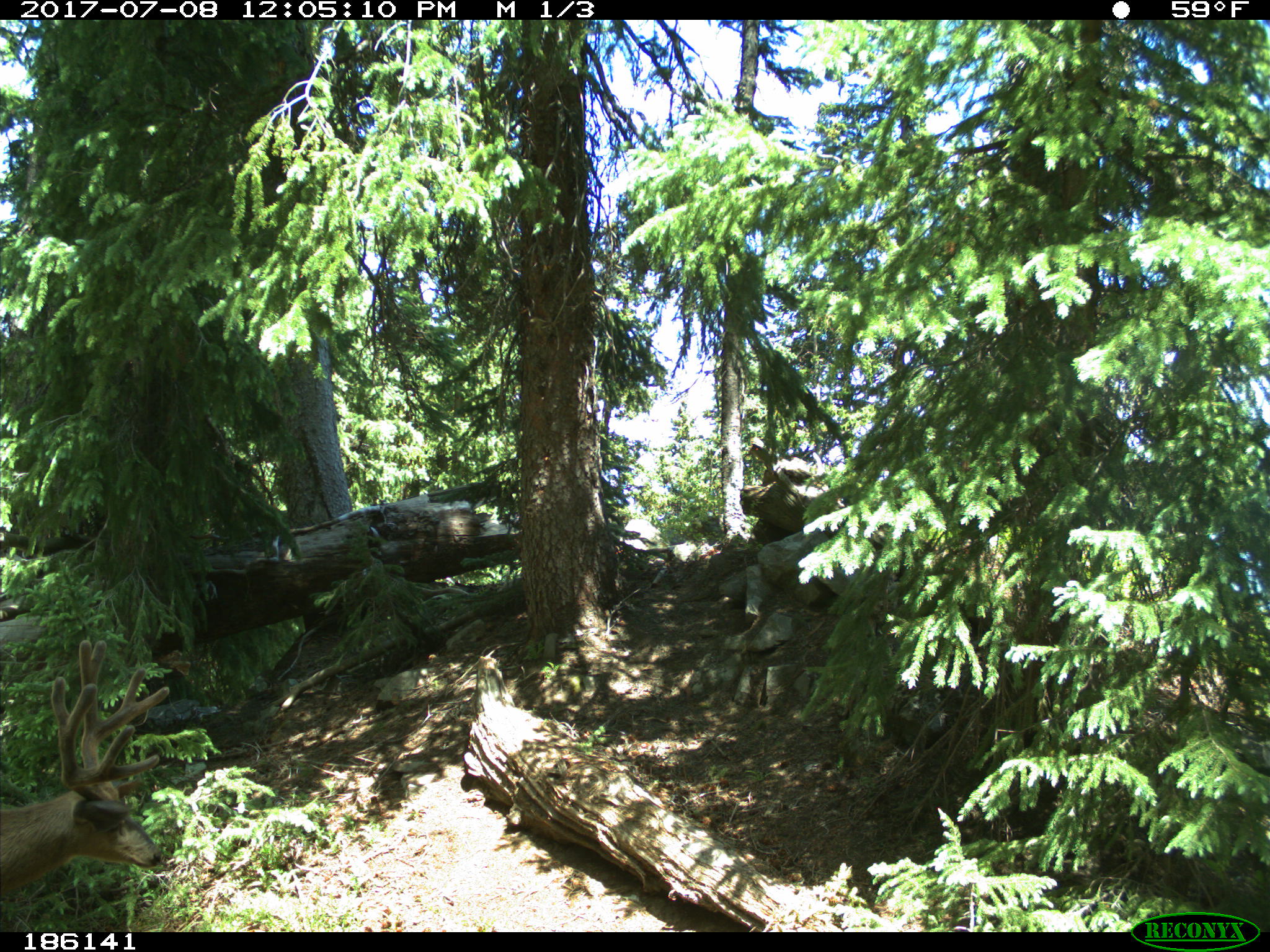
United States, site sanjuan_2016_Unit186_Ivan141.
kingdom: Animalia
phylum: Chordata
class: Mammalia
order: Artiodactyla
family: Cervidae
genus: Odocoileus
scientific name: Odocoileus hemionus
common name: mule deer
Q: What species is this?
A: Odocoileus hemionus (mule deer).